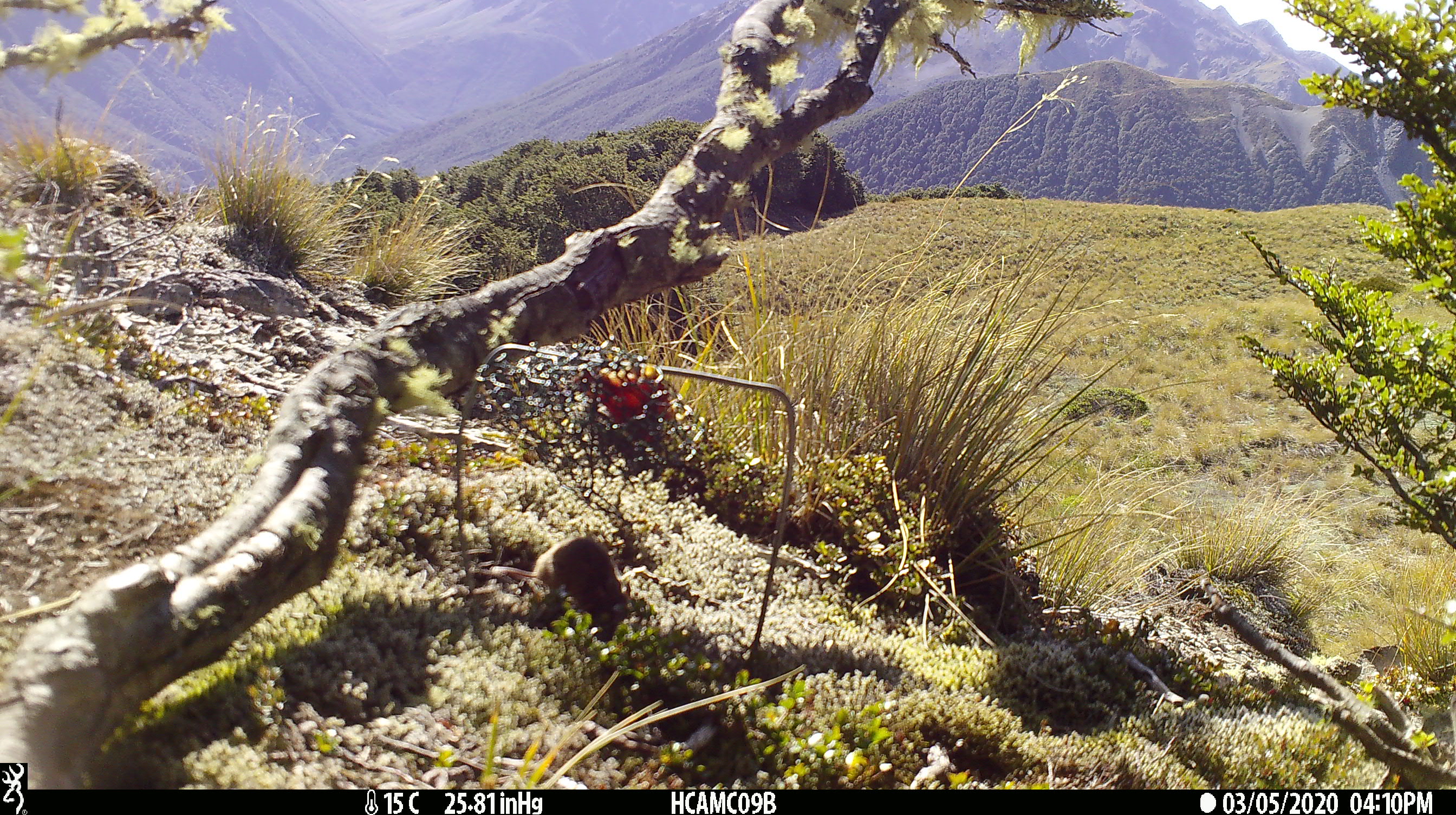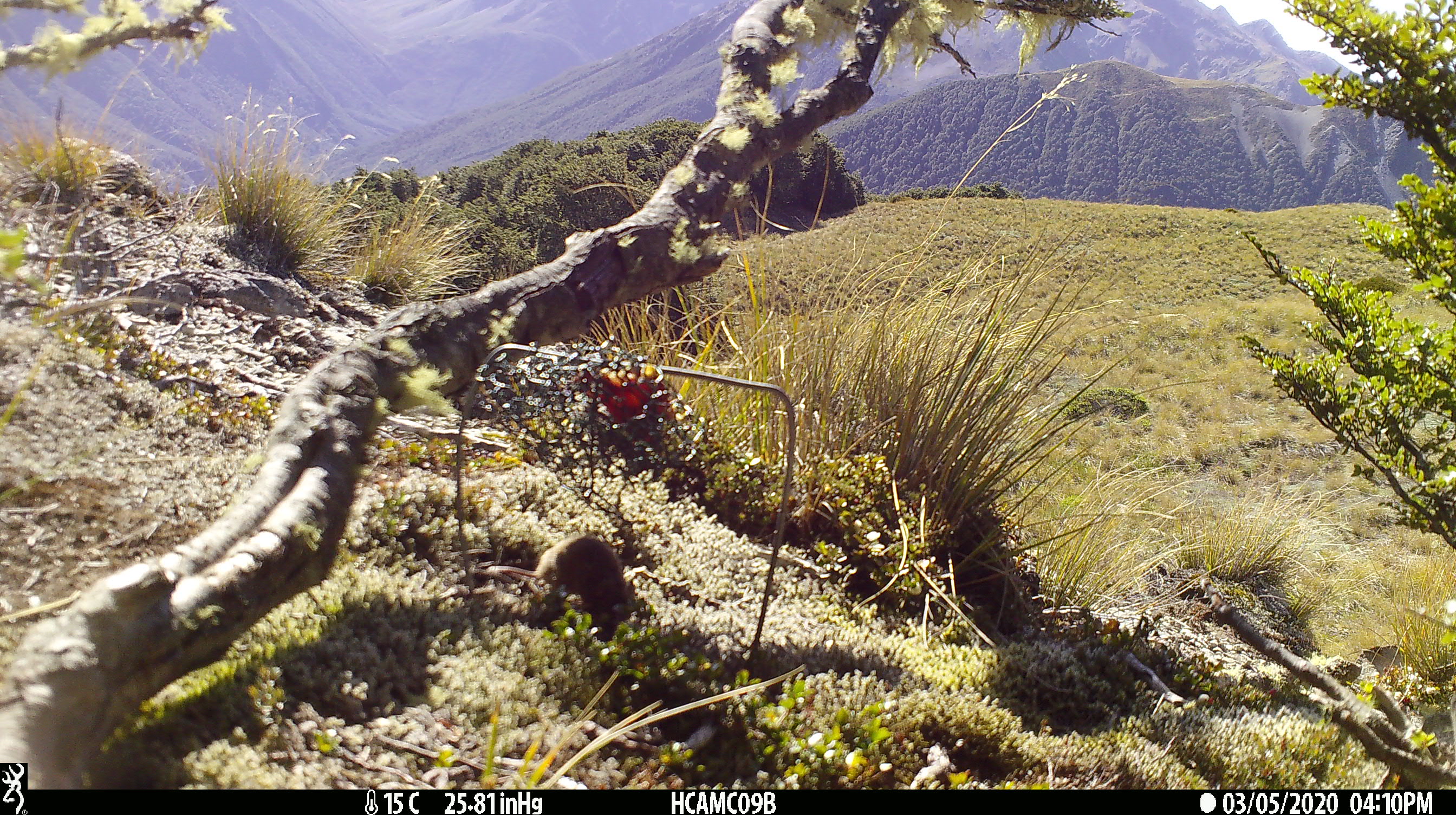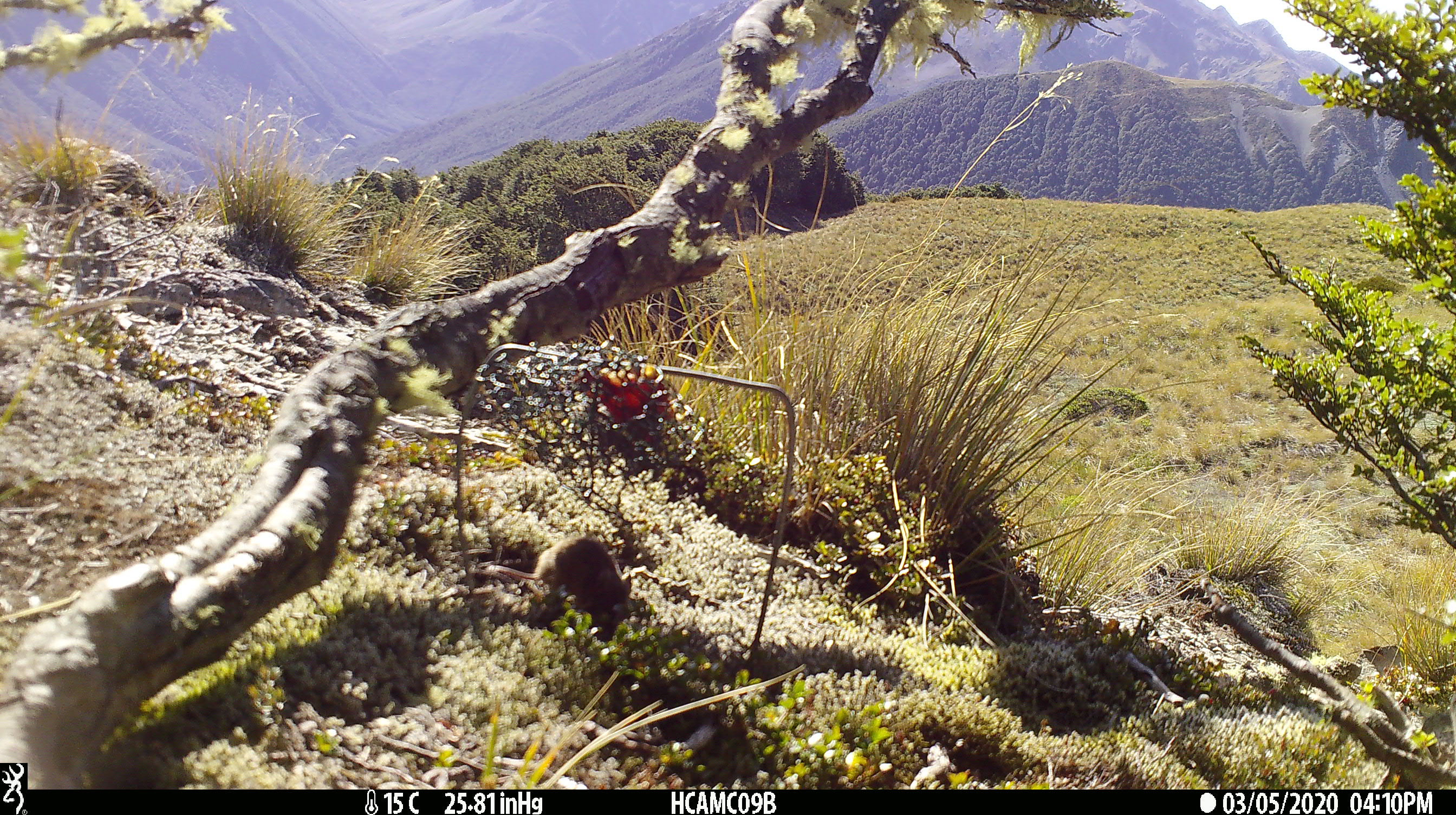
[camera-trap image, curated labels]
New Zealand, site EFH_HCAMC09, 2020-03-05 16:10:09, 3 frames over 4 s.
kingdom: Animalia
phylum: Chordata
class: Mammalia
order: Rodentia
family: Muridae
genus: Mus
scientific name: Mus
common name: mouse